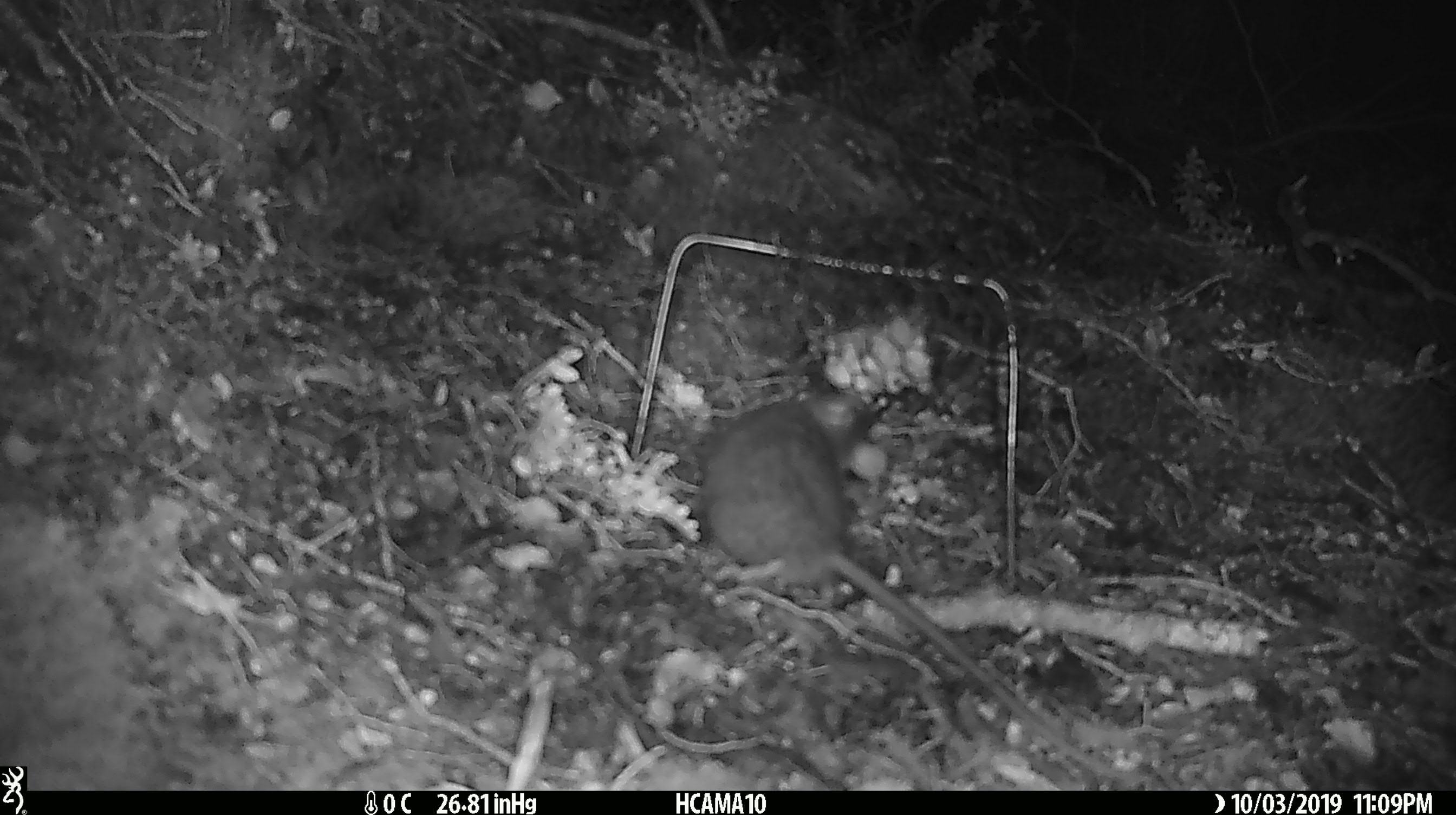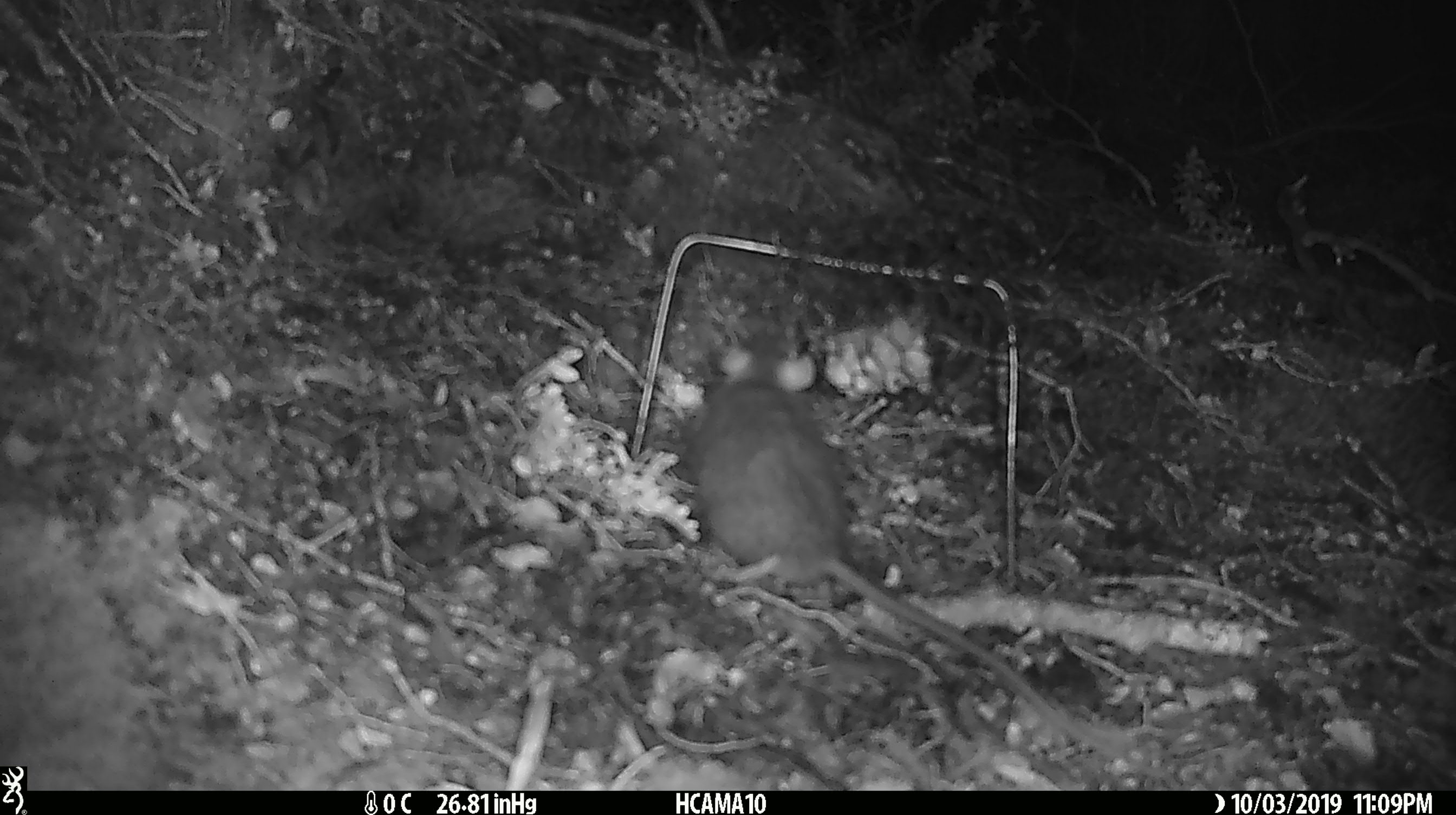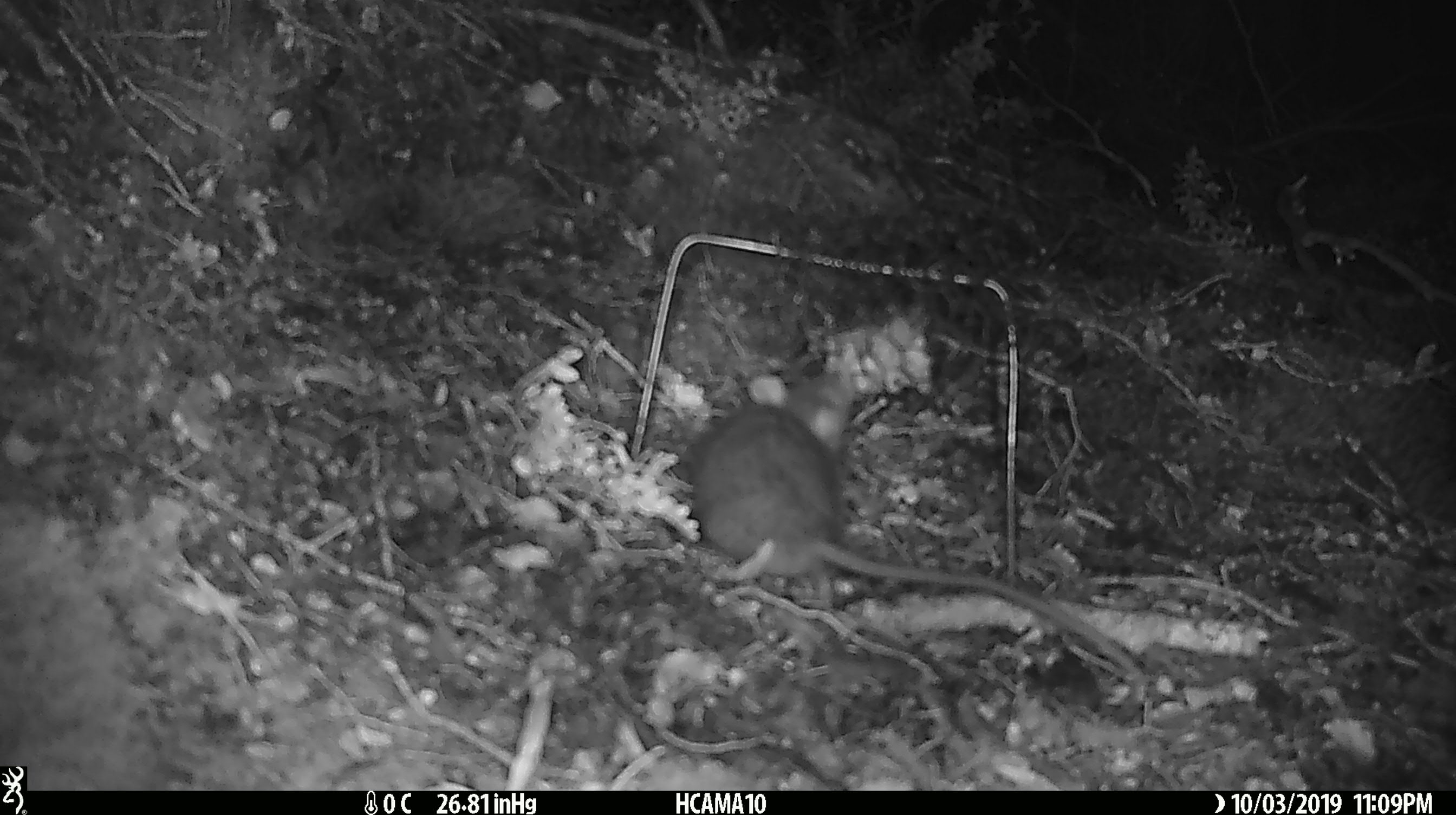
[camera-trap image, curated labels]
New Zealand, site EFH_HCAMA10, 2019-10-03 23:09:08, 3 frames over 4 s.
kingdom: Animalia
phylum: Chordata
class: Mammalia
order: Rodentia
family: Muridae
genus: Rattus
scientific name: Rattus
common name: rat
Rat (Rattus).